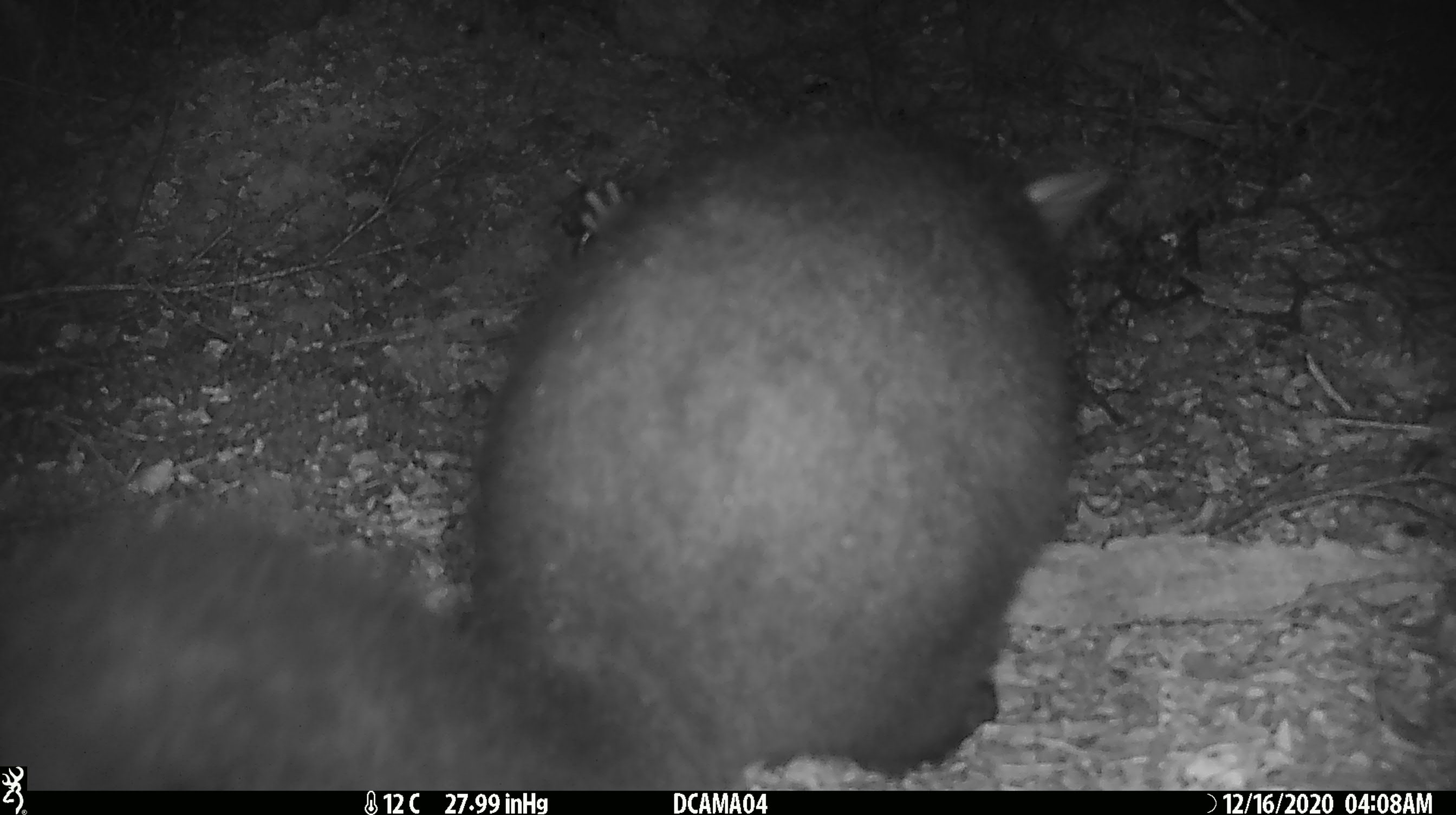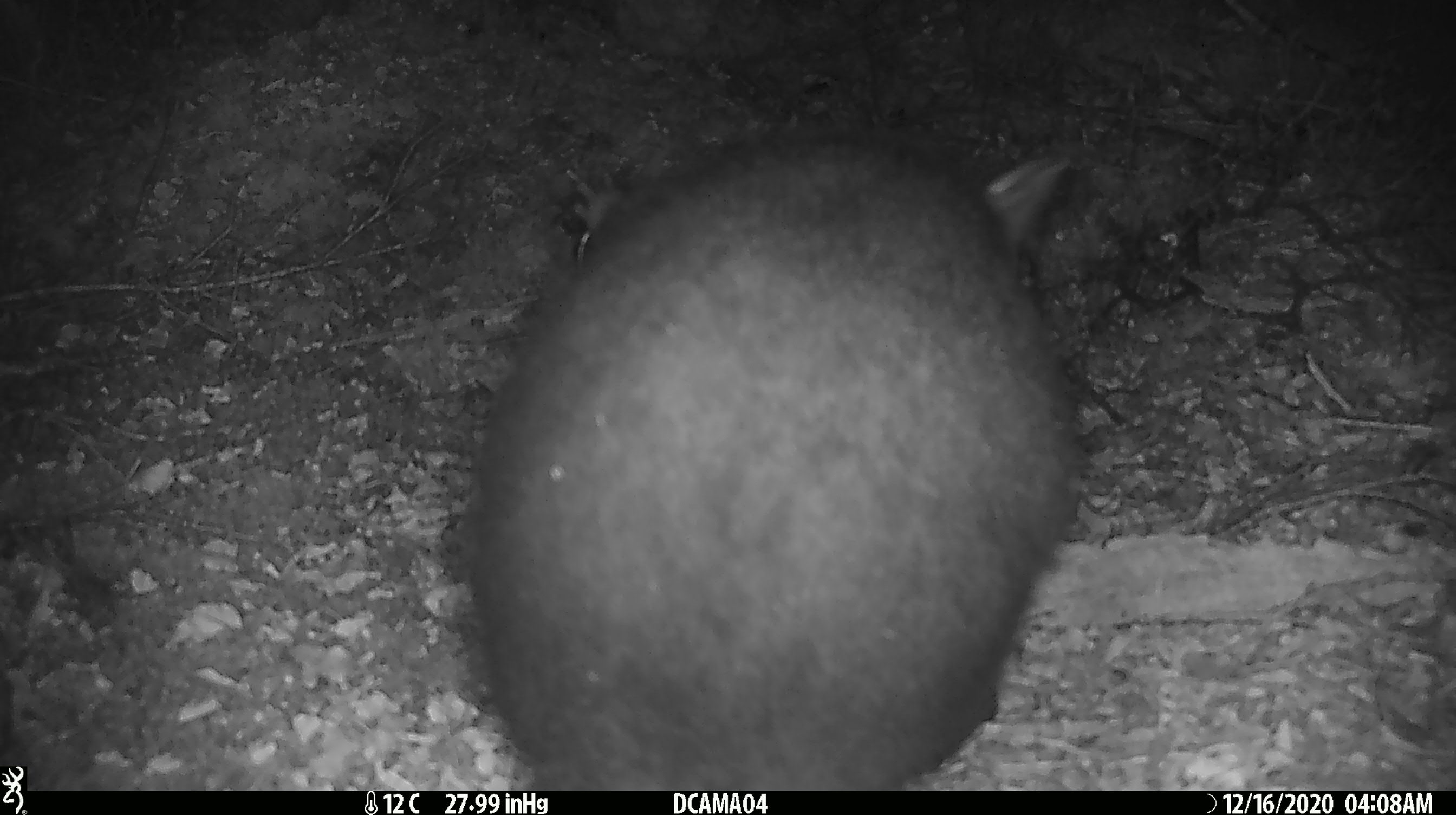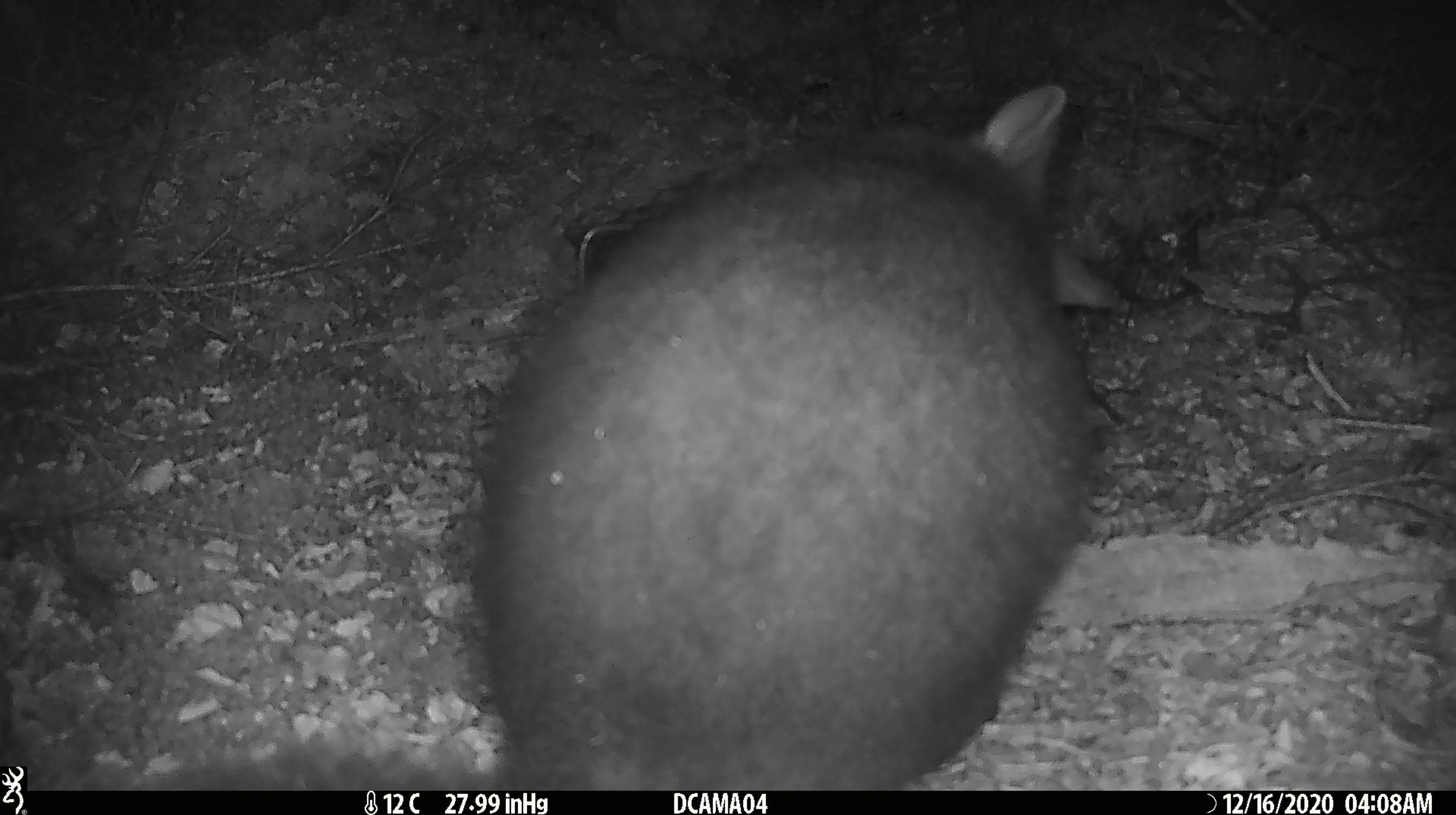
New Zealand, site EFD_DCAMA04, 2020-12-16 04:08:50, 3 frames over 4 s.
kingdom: Animalia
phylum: Chordata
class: Mammalia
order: Diprotodontia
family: Phalangeridae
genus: Trichosurus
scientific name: Trichosurus vulpecula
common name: common brushtail possum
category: possum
Possum (common brushtail possum) (Trichosurus vulpecula).